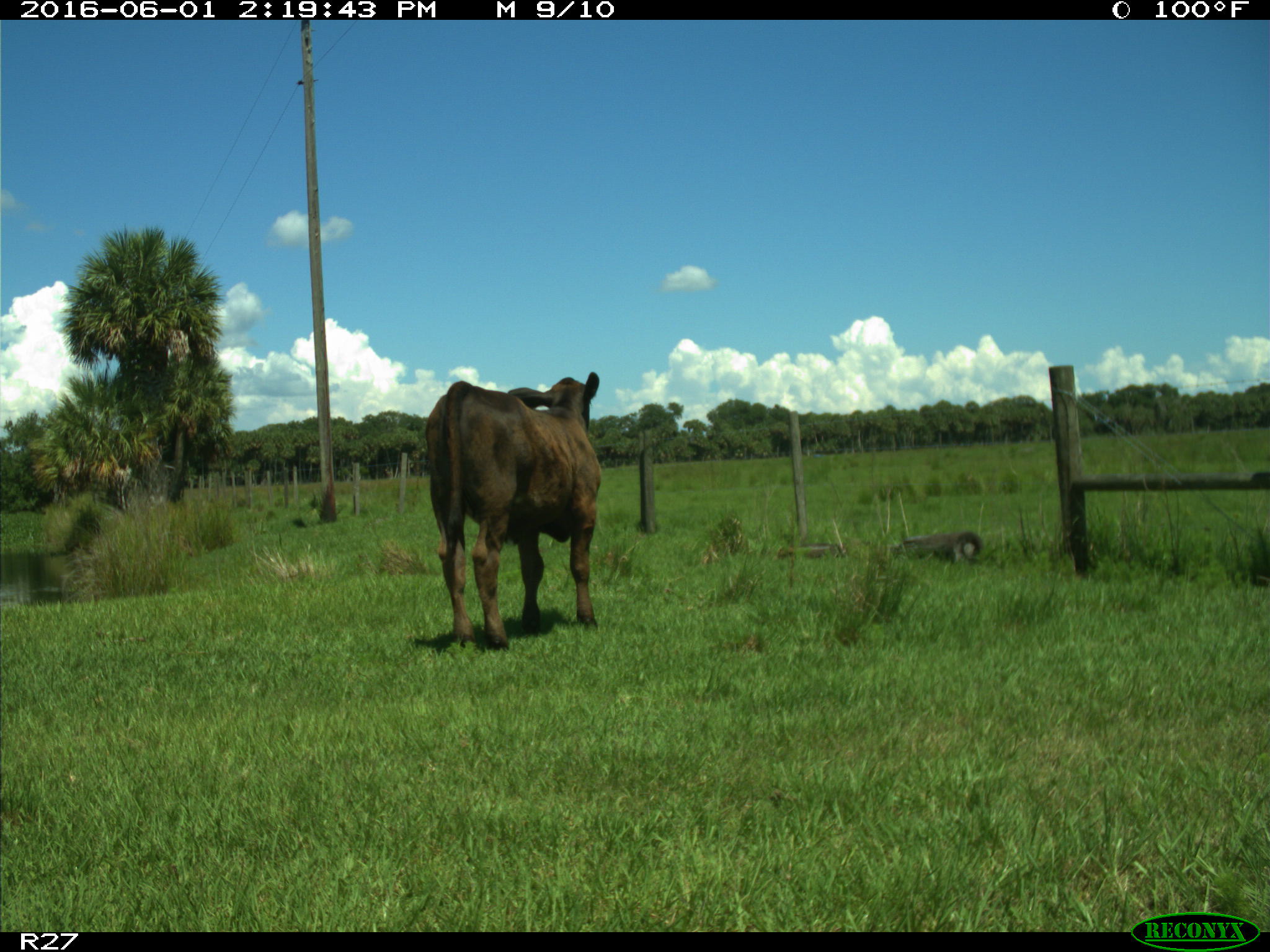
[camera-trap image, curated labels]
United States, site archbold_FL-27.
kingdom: Animalia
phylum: Chordata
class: Mammalia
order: Artiodactyla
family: Bovidae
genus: Bos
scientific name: Bos taurus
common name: domestic cow